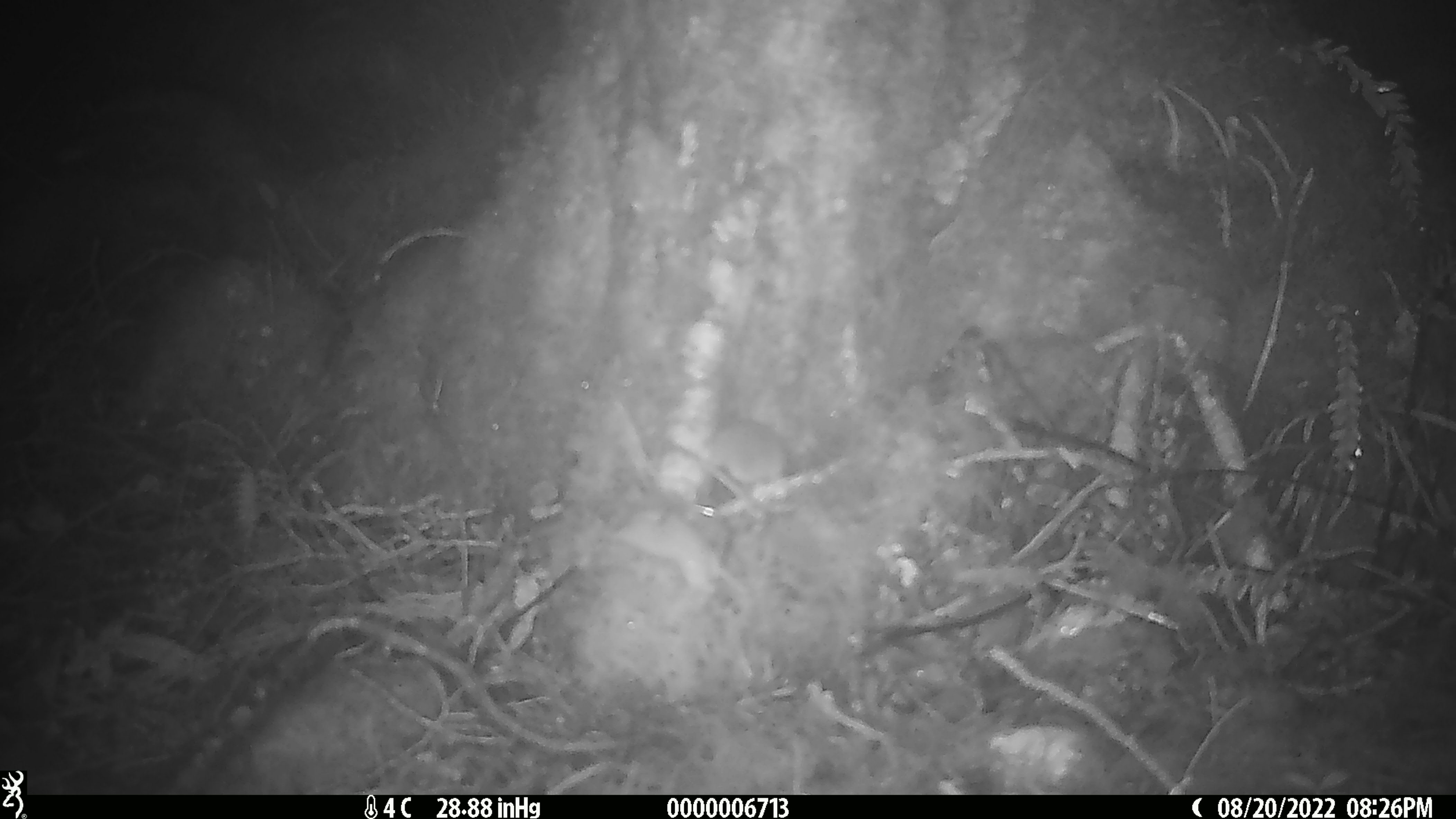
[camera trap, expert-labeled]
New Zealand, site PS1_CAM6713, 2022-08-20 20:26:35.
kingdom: Animalia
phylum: Chordata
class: Mammalia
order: Rodentia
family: Muridae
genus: Mus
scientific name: Mus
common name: mouse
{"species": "mouse (Mus)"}